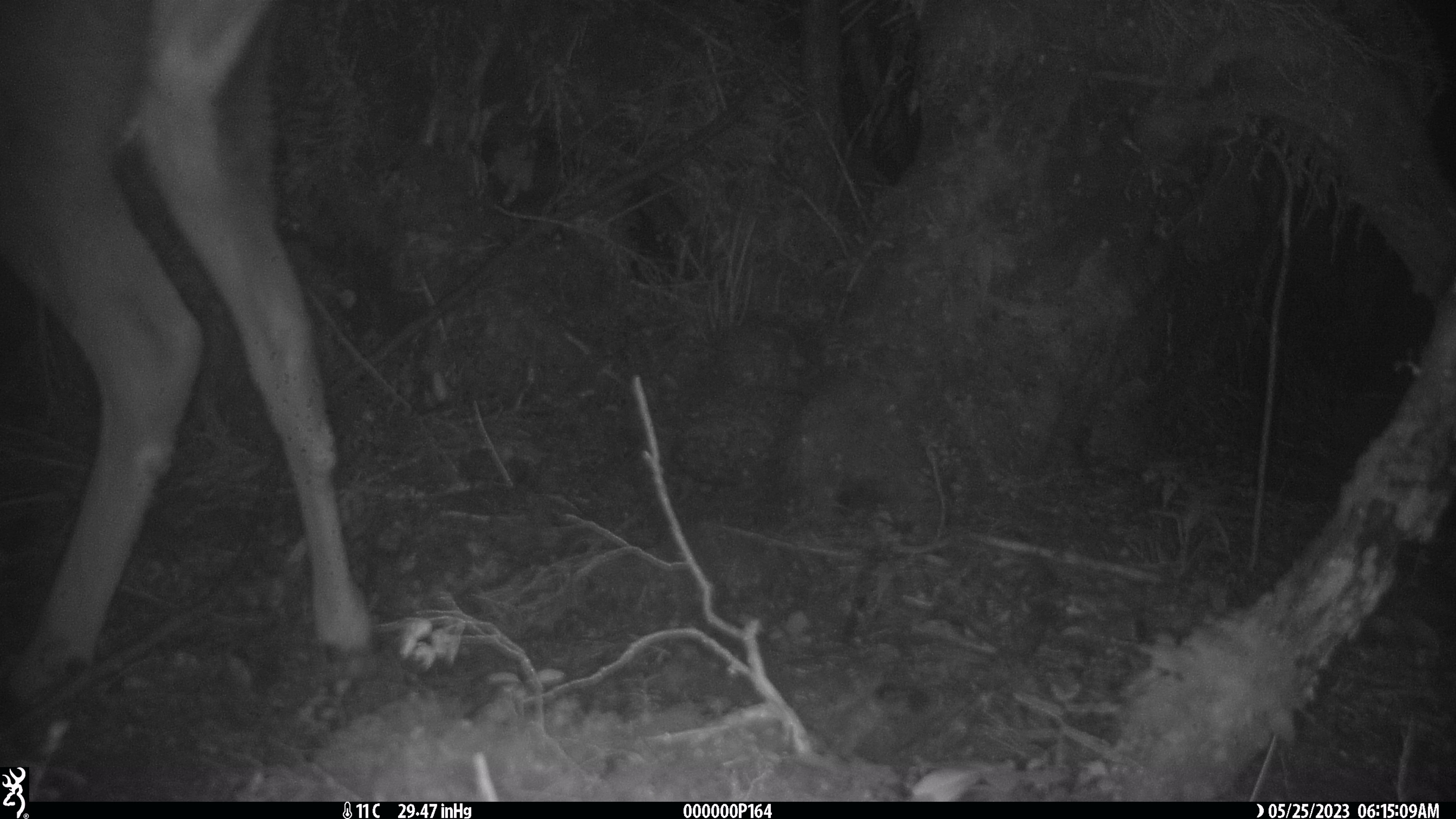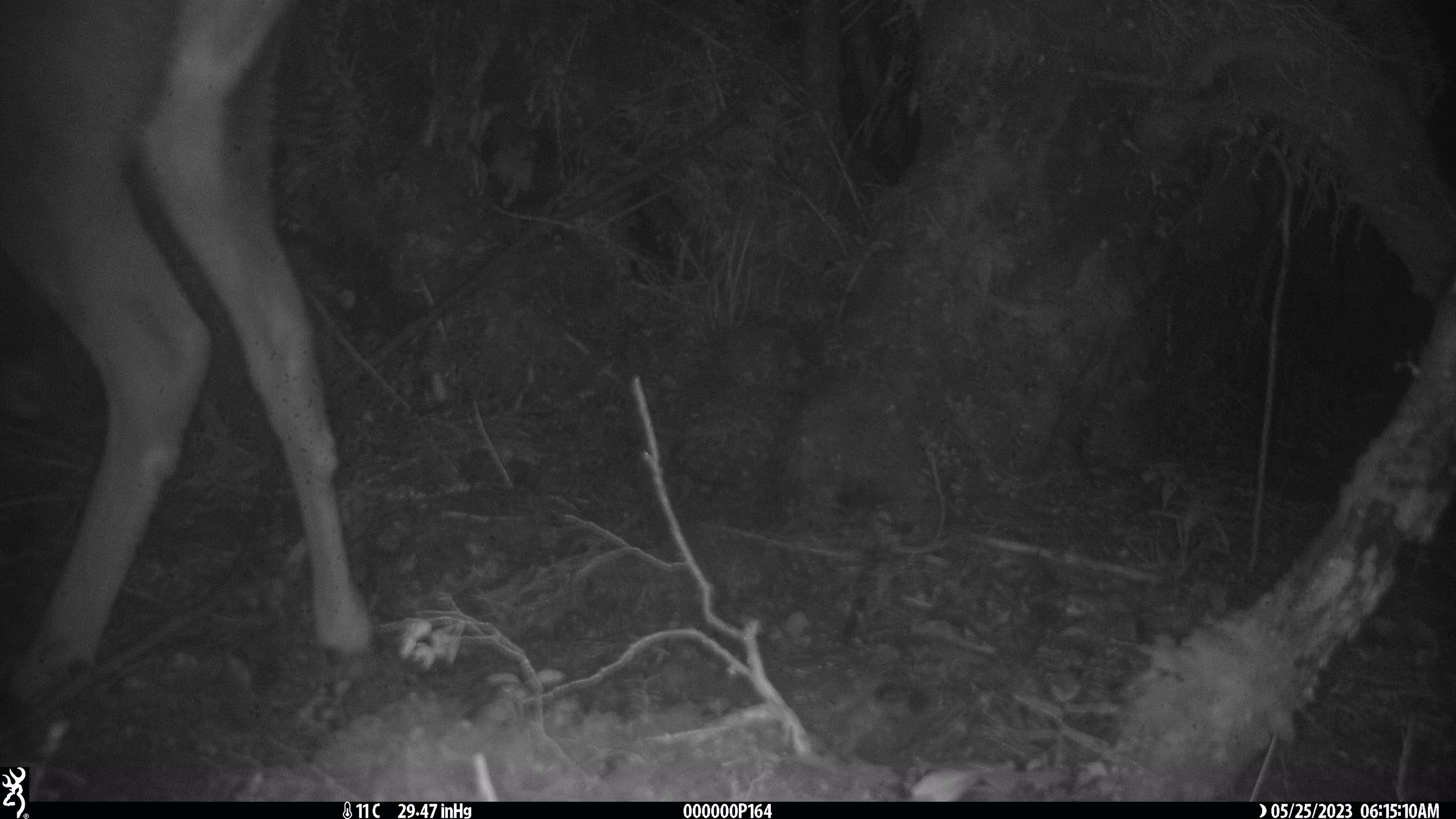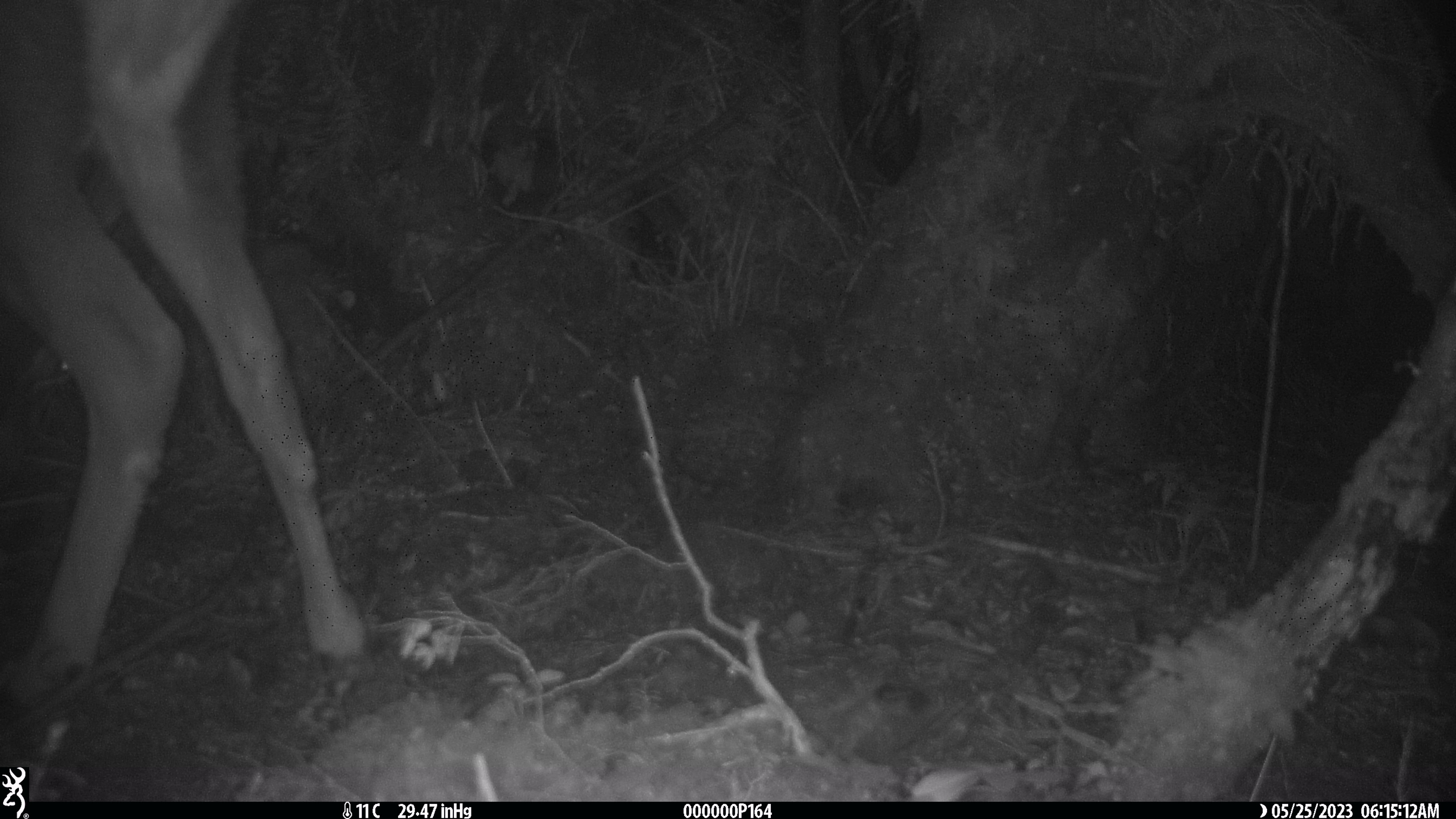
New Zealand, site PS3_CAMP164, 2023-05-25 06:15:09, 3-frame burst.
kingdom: Animalia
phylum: Chordata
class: Mammalia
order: Artiodactyla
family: Cervidae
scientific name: Cervidae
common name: deer